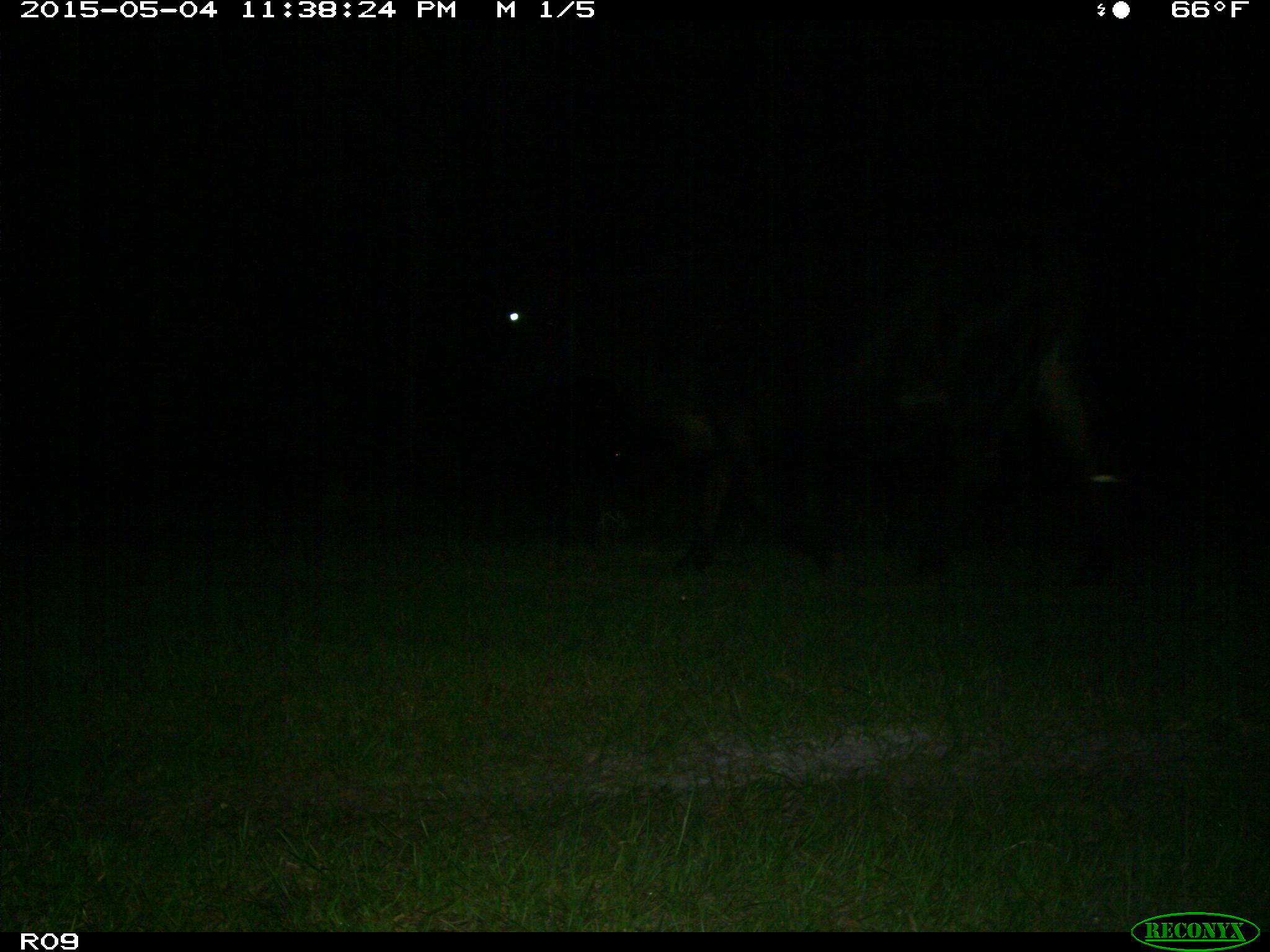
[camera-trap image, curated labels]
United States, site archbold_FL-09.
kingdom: Animalia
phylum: Chordata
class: Mammalia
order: Artiodactyla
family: Bovidae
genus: Bos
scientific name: Bos taurus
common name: domestic cow